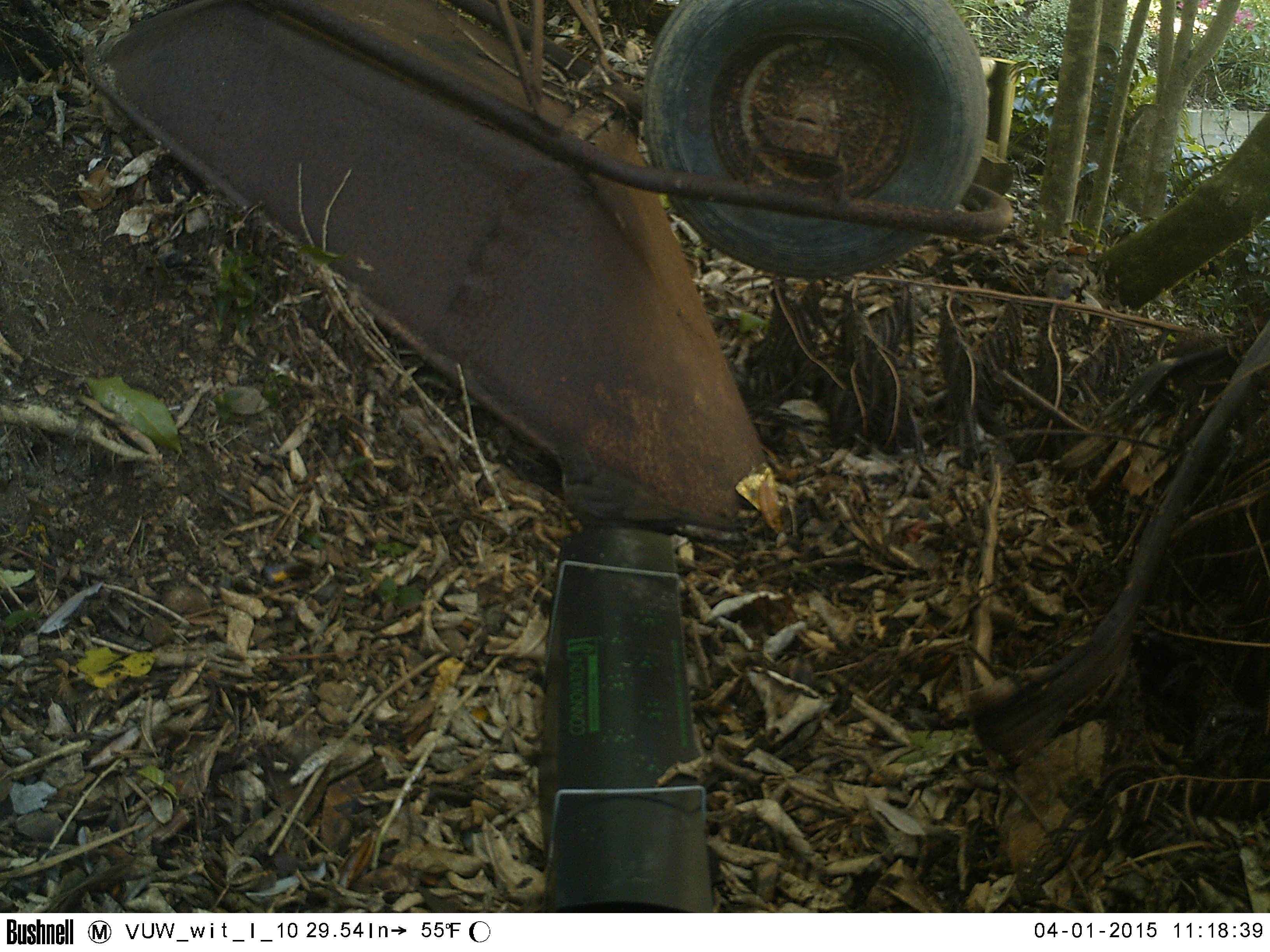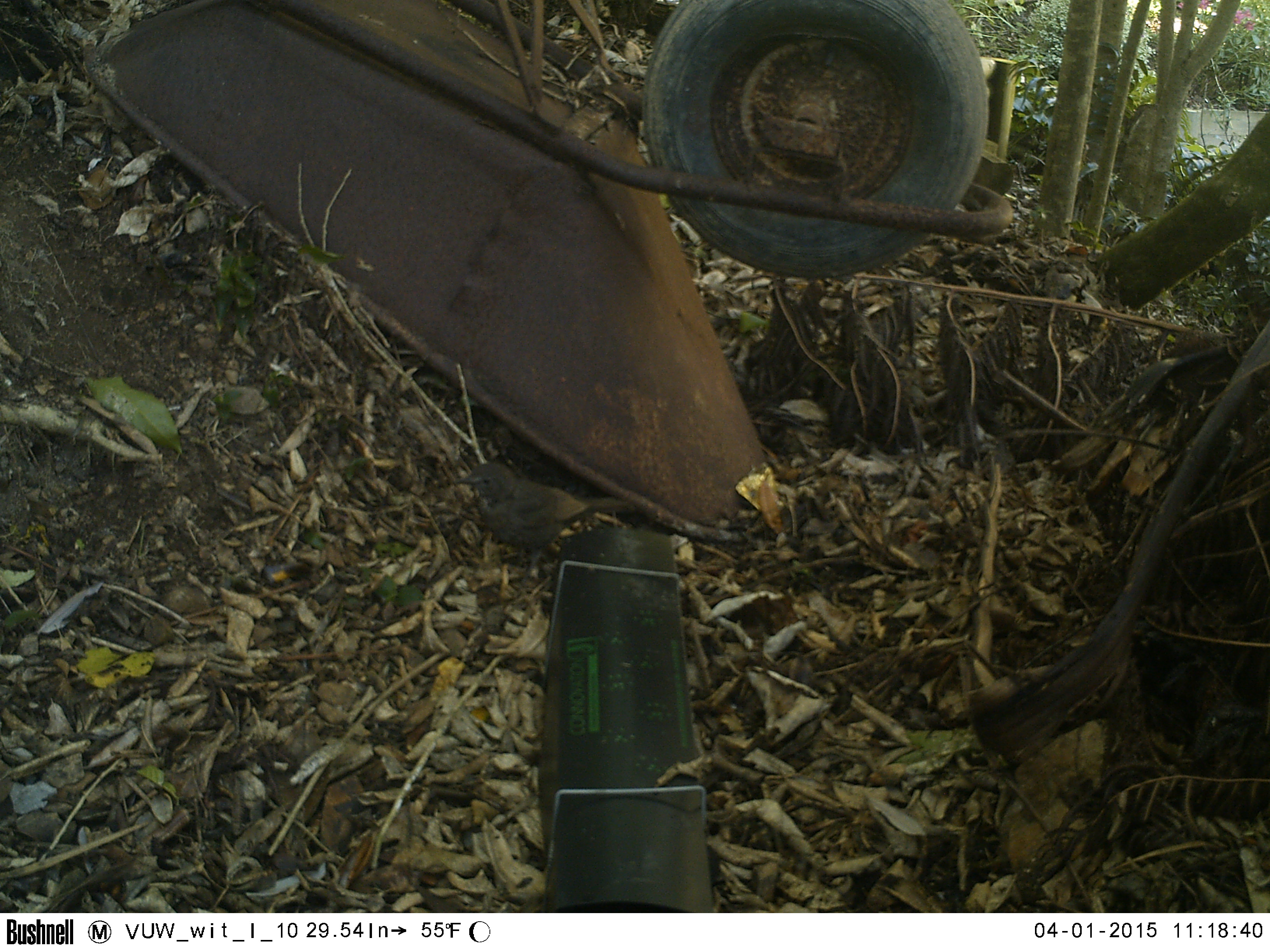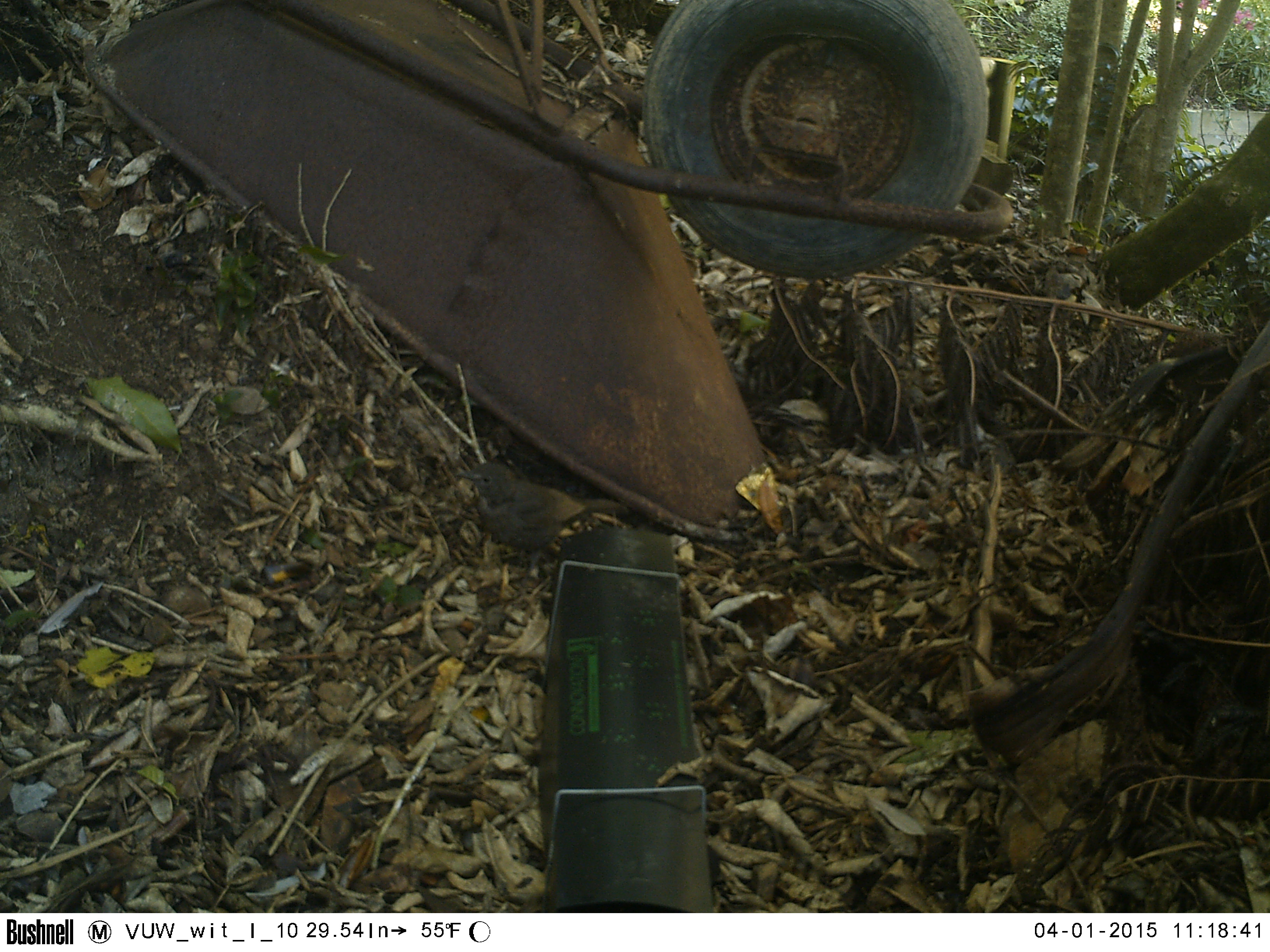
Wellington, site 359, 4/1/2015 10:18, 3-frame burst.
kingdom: Animalia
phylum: Chordata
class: Aves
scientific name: Aves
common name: bird